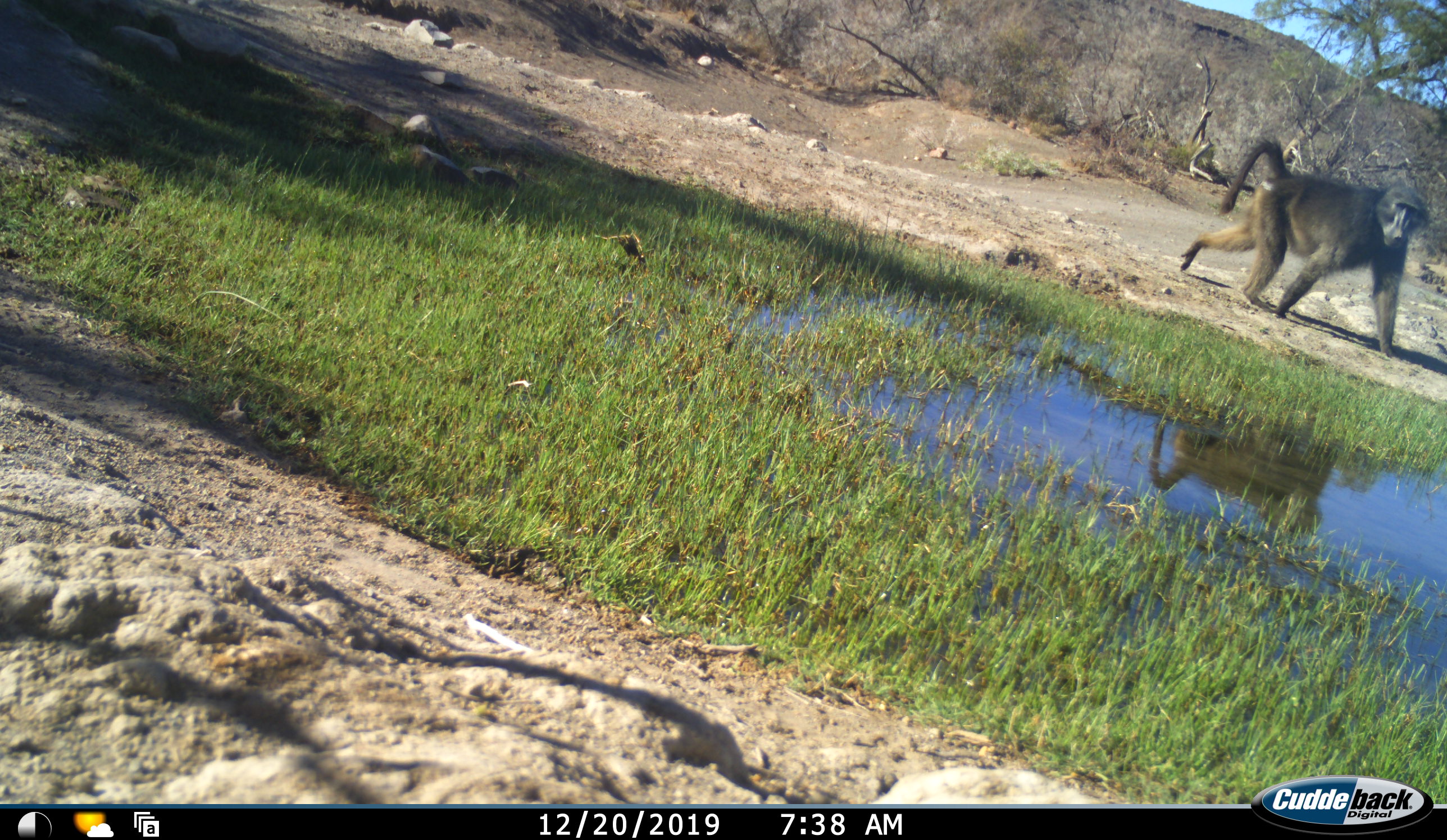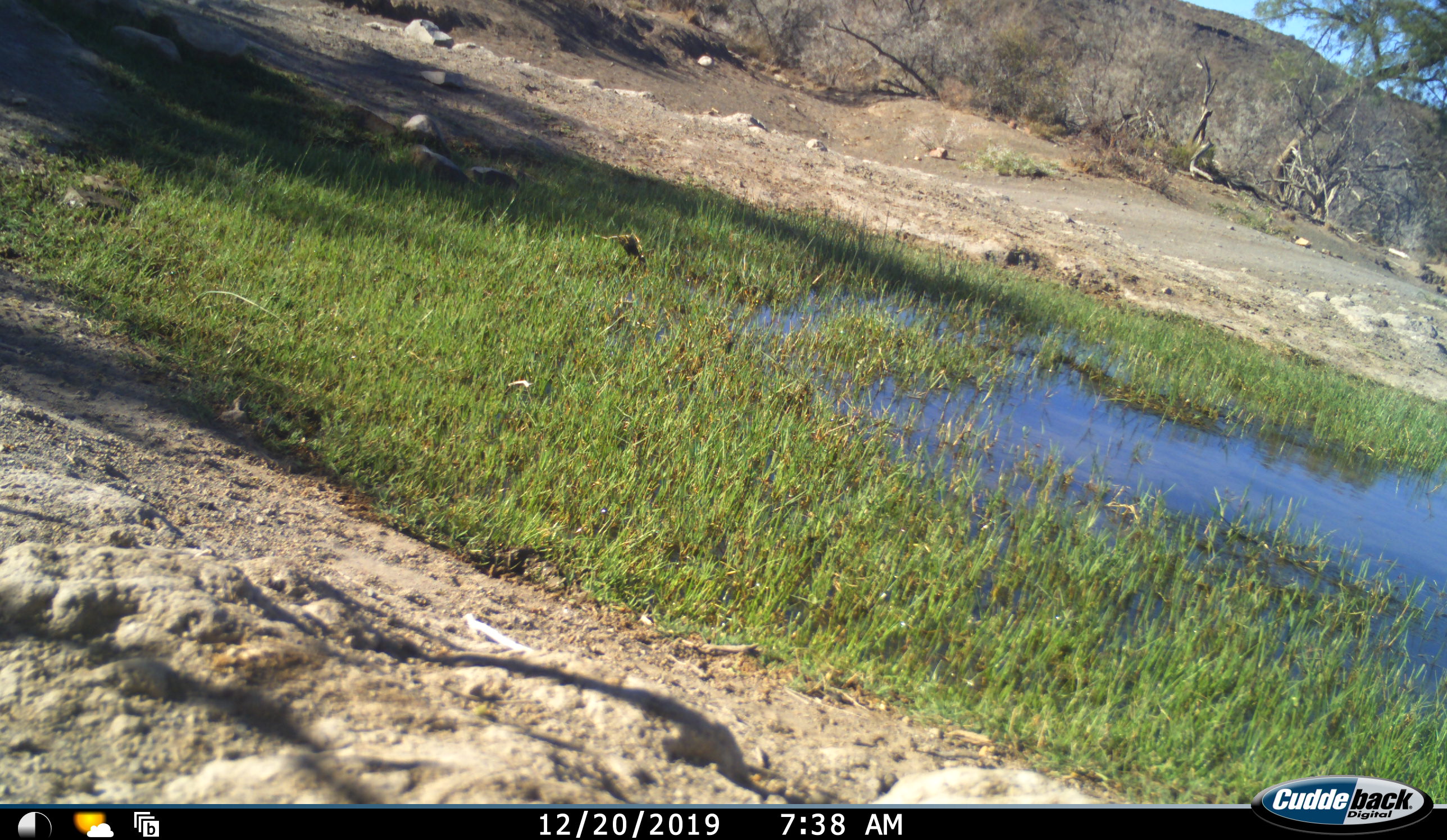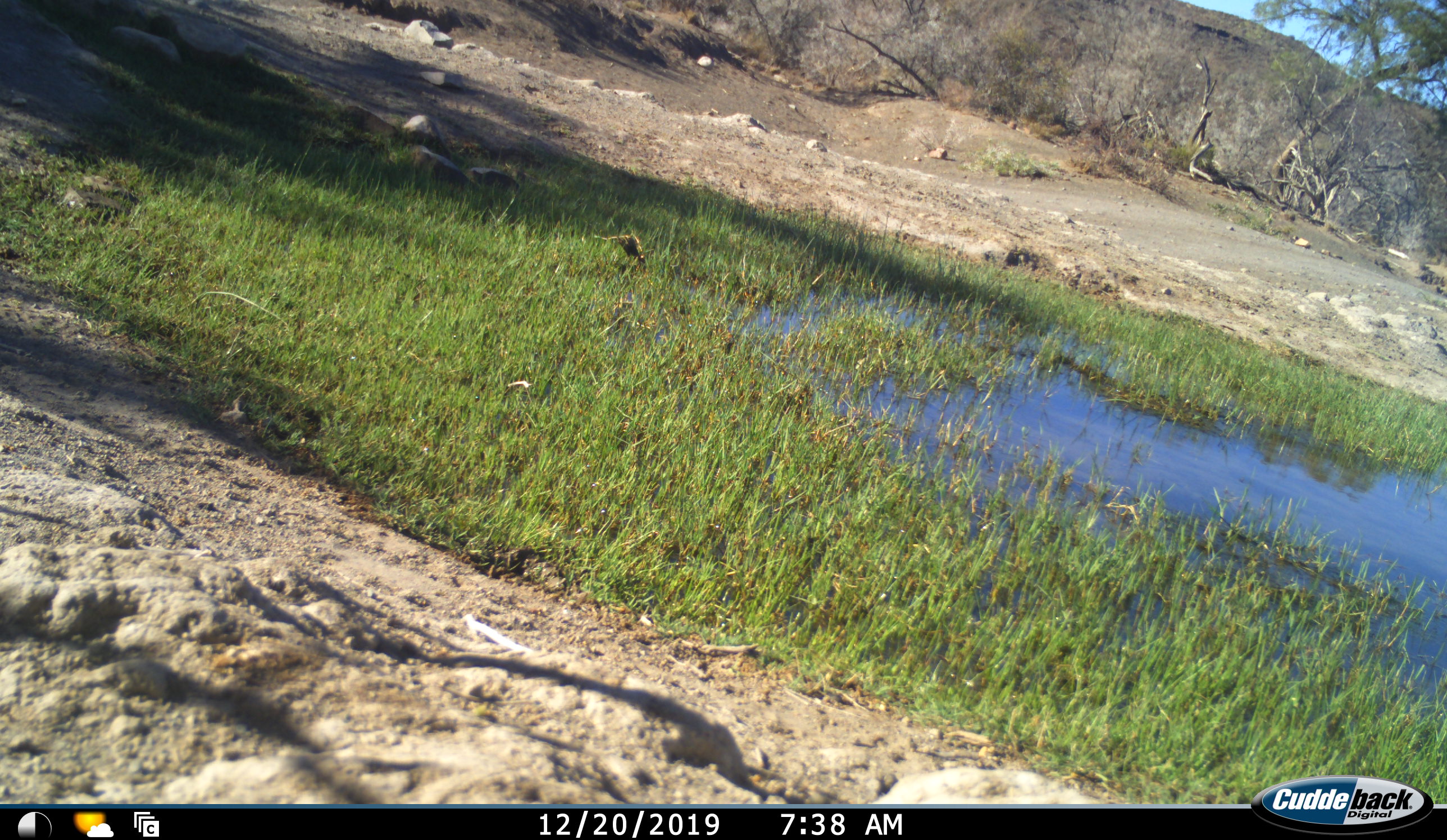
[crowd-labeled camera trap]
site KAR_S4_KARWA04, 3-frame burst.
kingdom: Animalia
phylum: Chordata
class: Mammalia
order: Primates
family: Cercopithecidae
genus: Papio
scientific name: Papio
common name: baboon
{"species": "baboon (Papio)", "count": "1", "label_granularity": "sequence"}